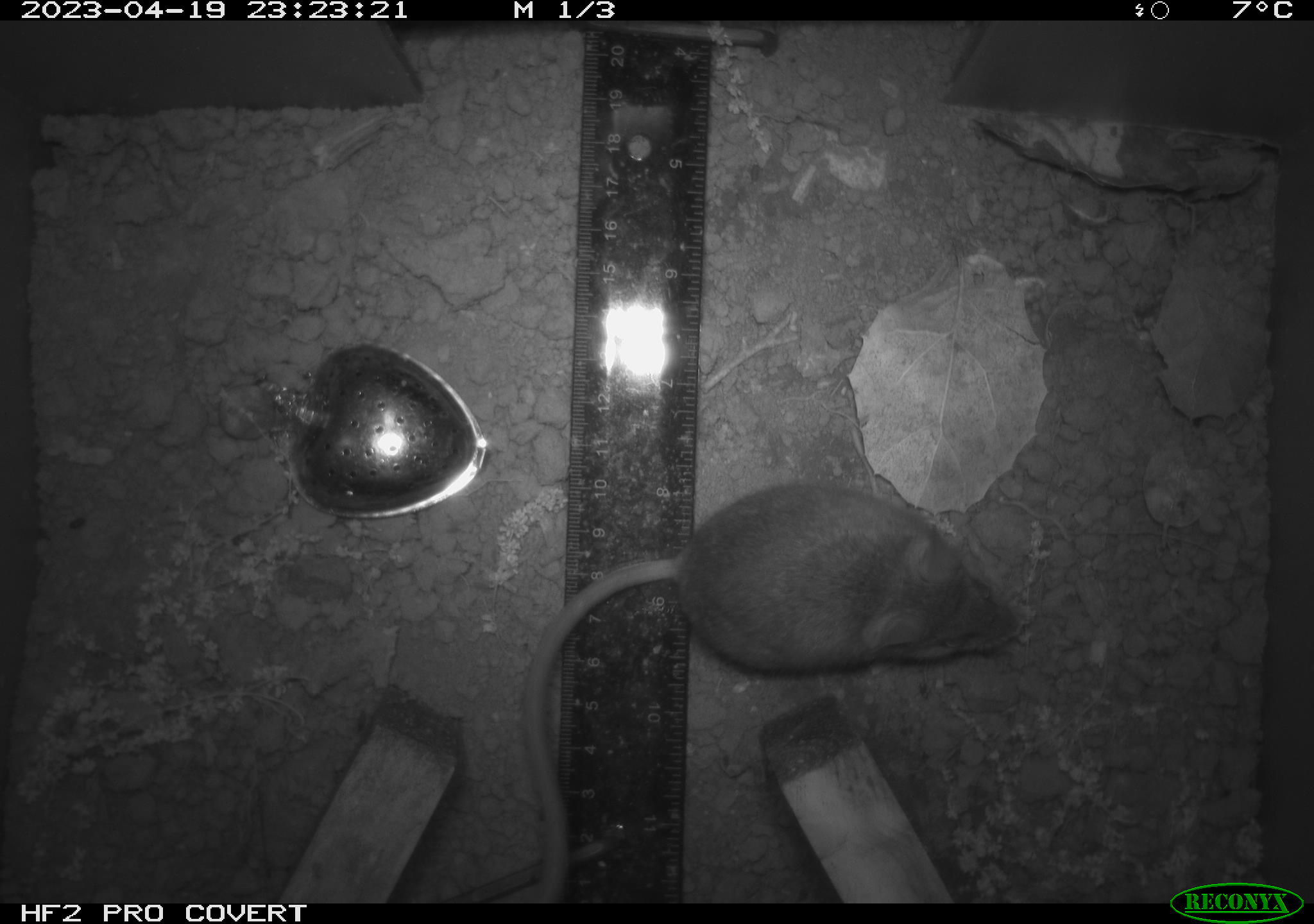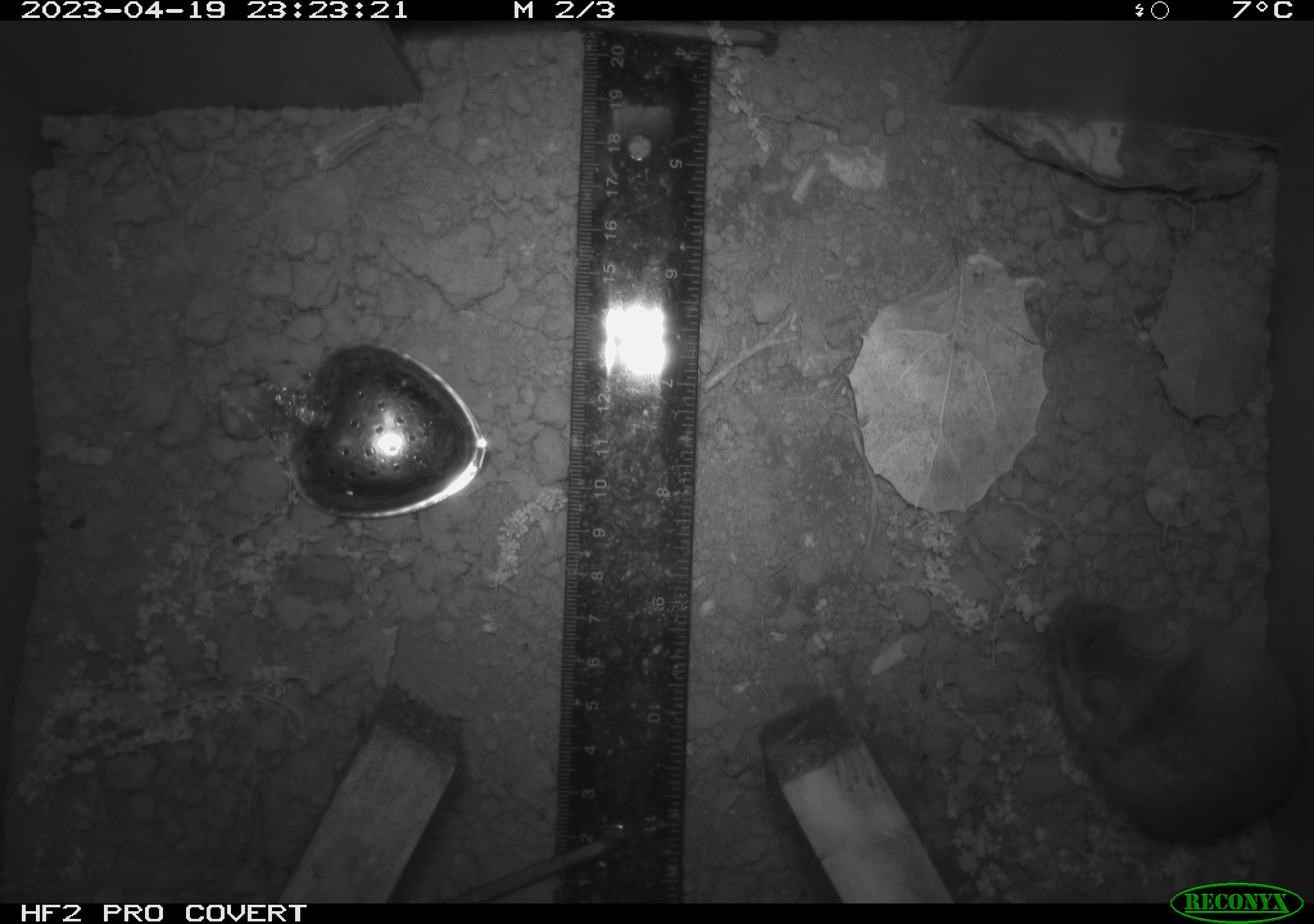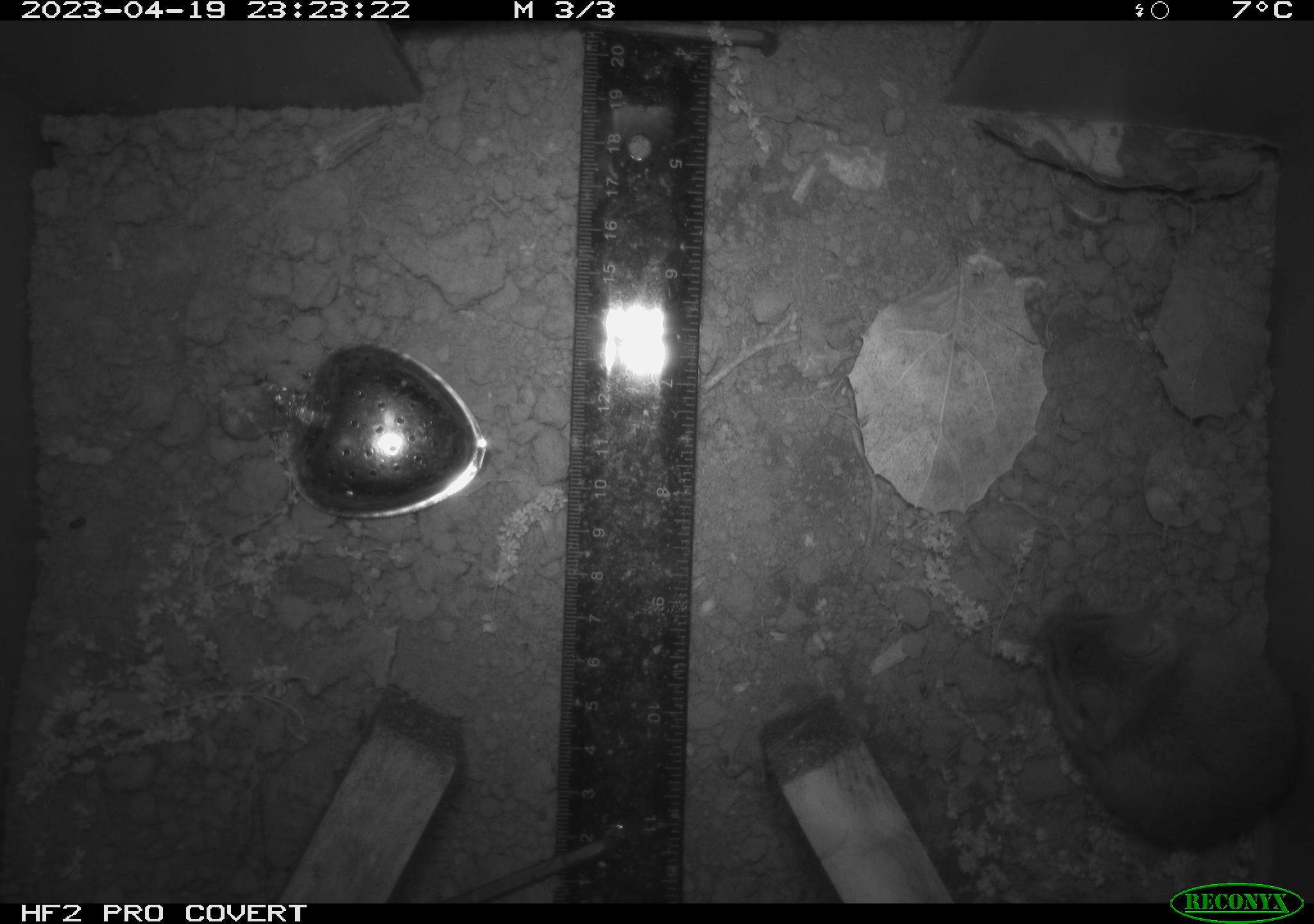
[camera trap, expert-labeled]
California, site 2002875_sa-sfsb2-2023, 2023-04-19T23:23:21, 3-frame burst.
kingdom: Animalia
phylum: Chordata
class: Mammalia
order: Rodentia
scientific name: Rodentia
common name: mouse species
Mouse species (Rodentia).